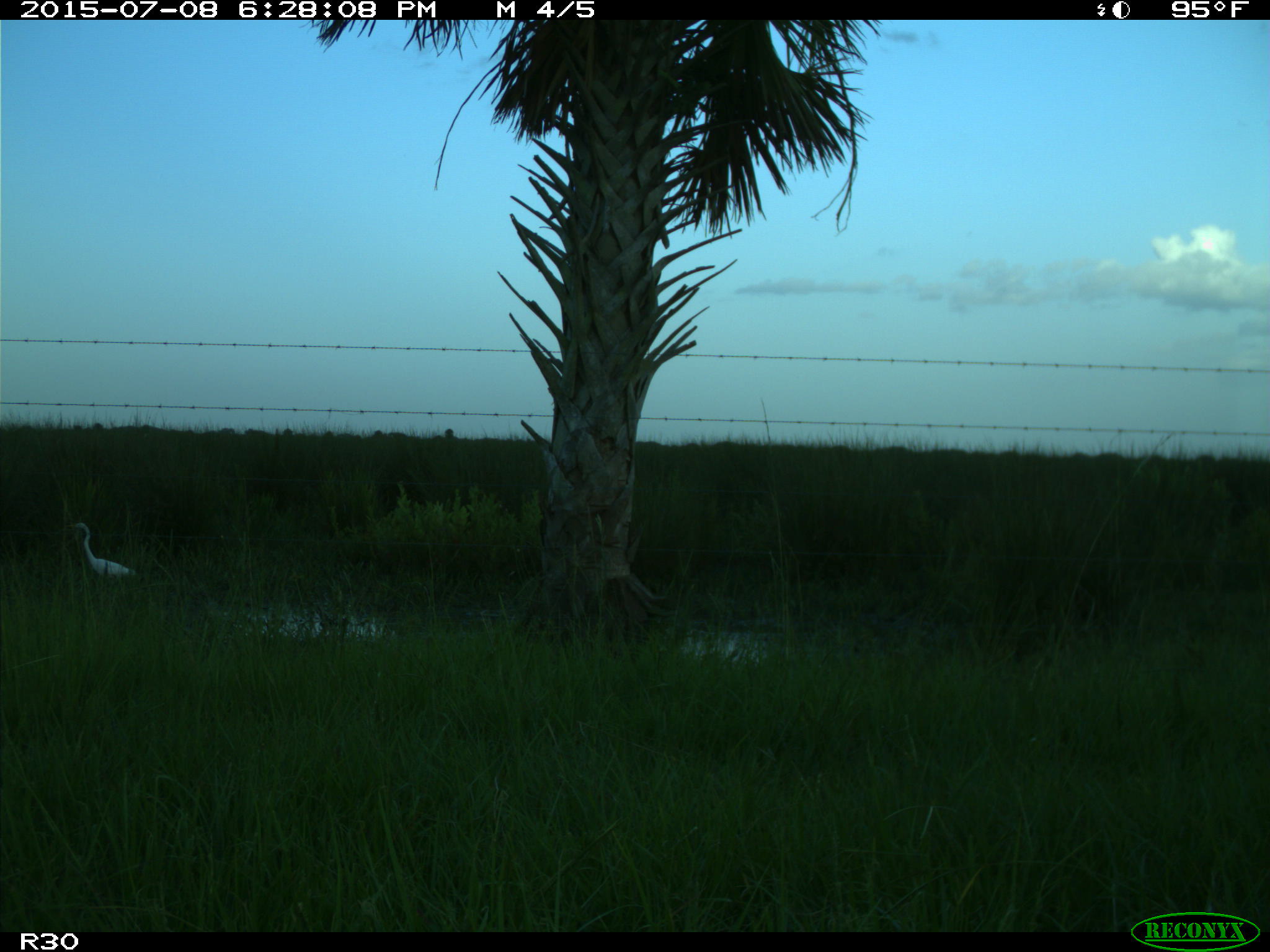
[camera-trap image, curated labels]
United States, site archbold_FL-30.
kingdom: Animalia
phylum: Chordata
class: Aves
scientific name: Aves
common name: birds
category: unidentified bird